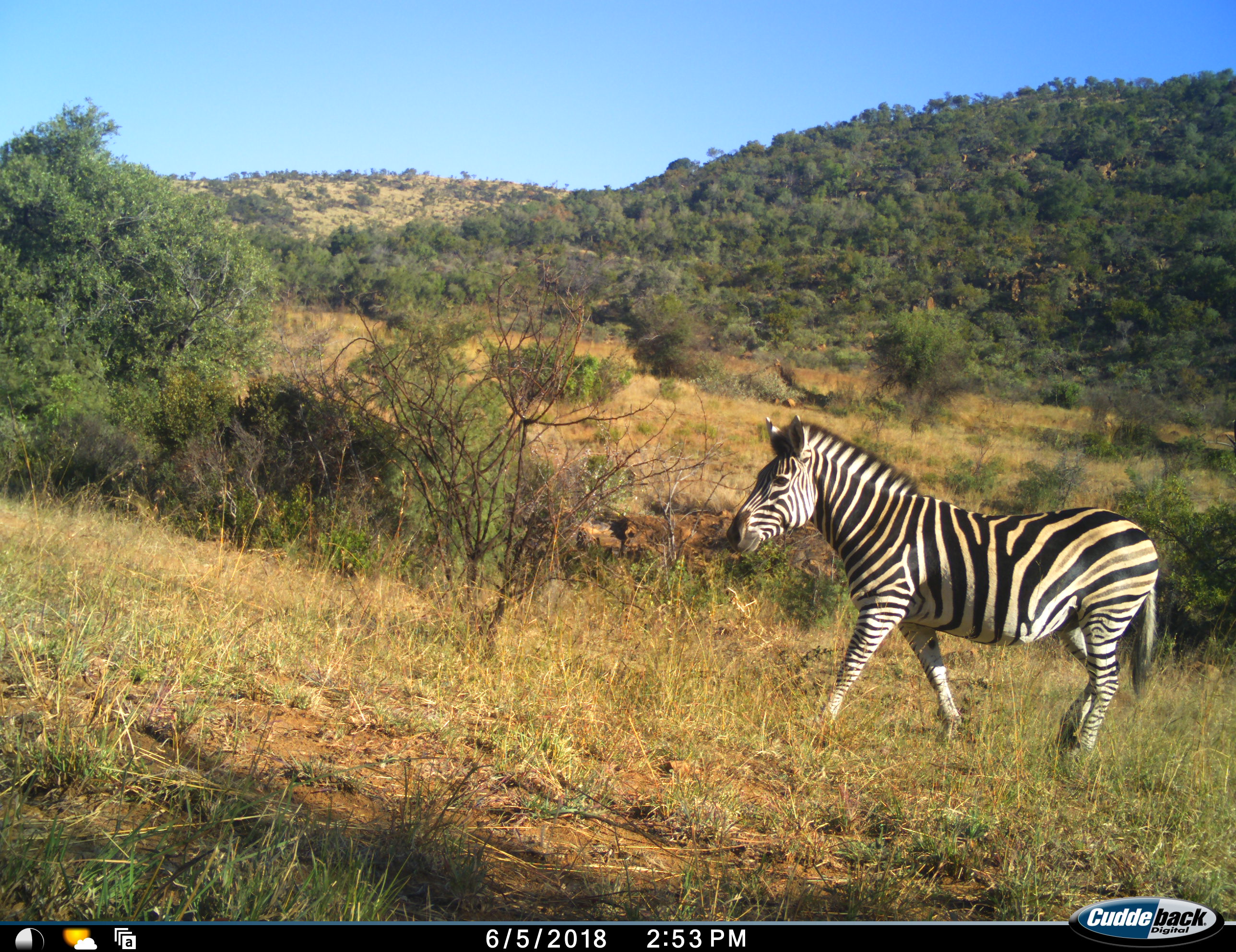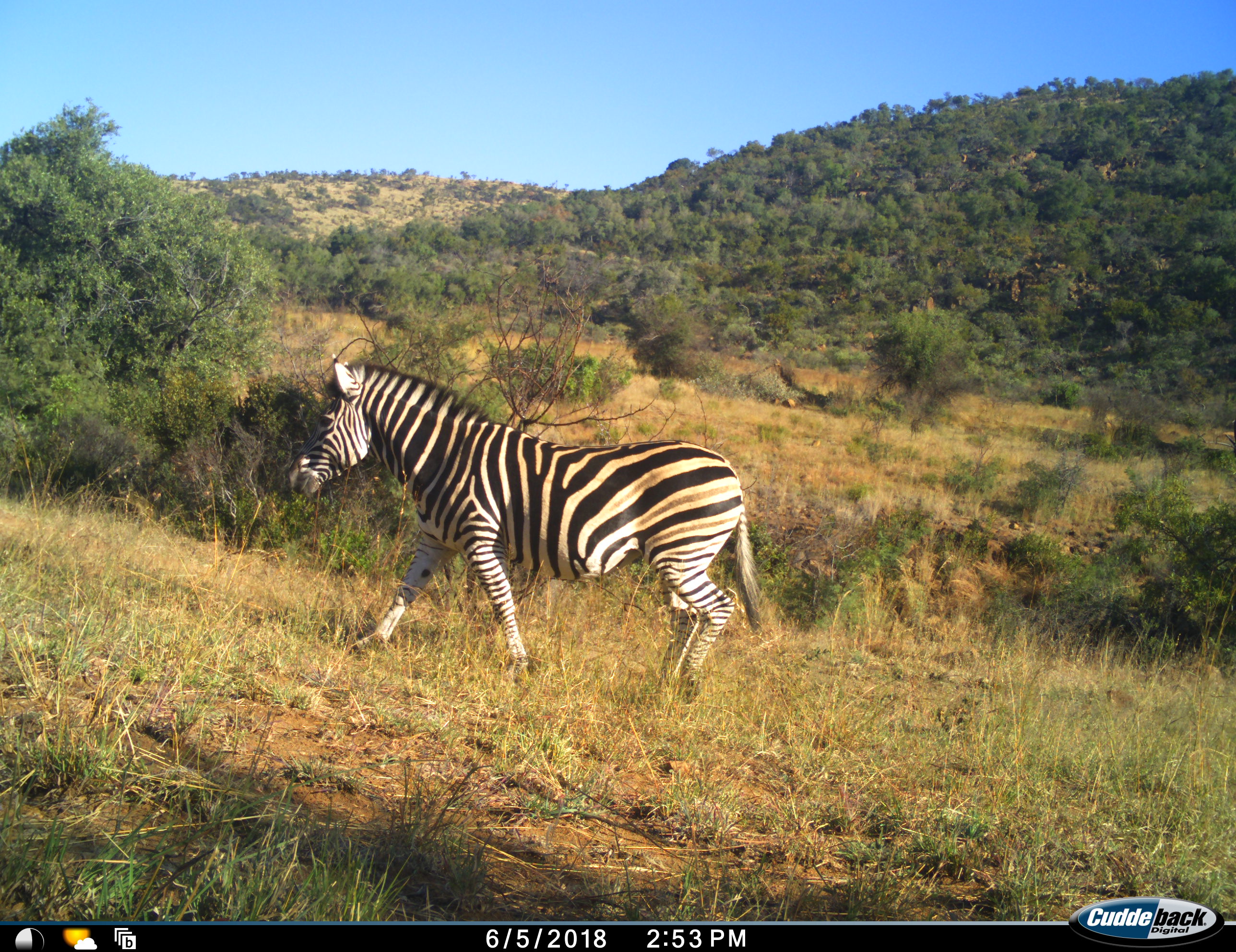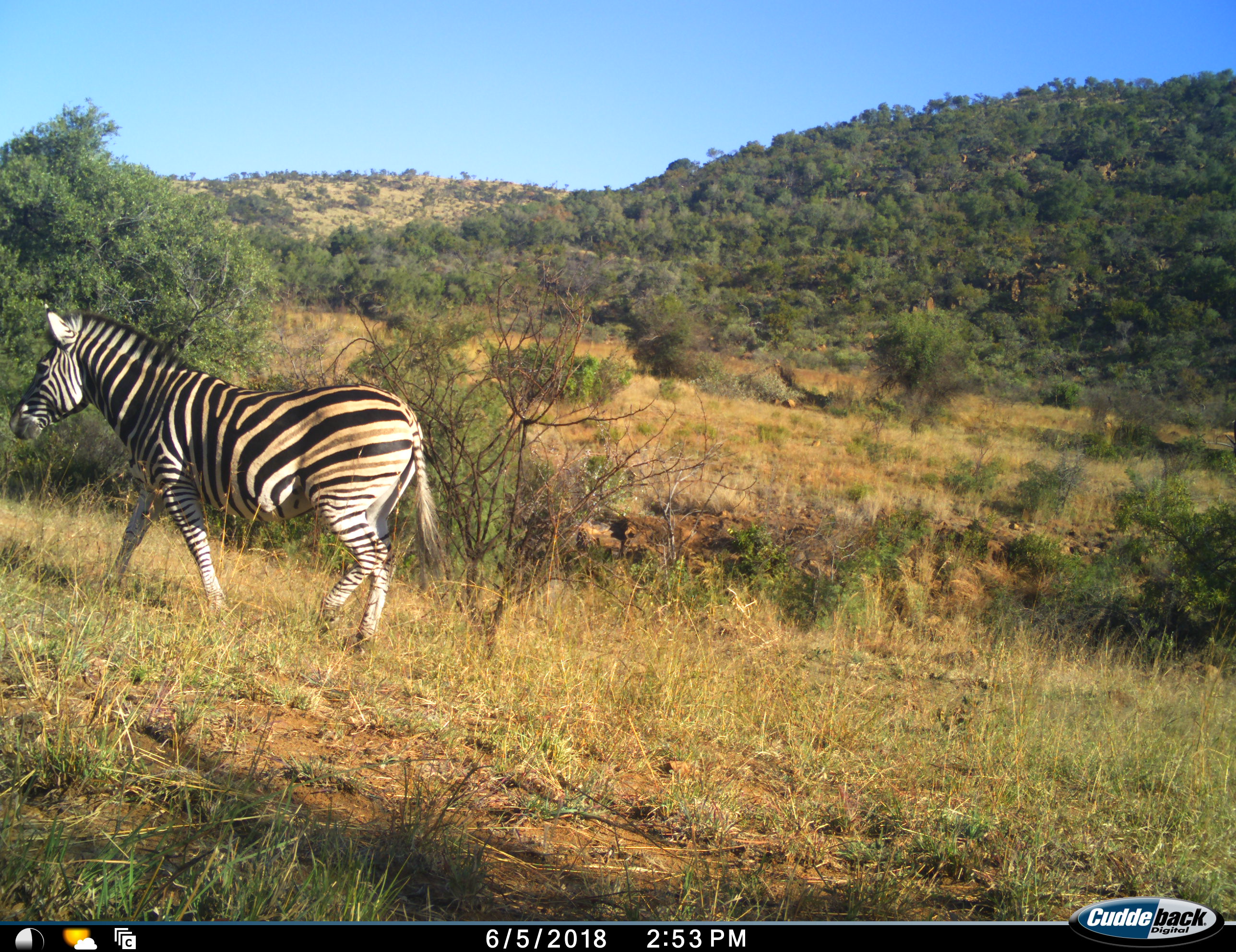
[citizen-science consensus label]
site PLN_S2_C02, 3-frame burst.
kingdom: Animalia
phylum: Chordata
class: Mammalia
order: Perissodactyla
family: Equidae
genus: Equus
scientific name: Equus quagga burchellii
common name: burchell's zebra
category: zebraburchells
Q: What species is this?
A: Zebraburchells (burchell's zebra) (Equus quagga burchellii).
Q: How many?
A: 1.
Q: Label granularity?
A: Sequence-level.